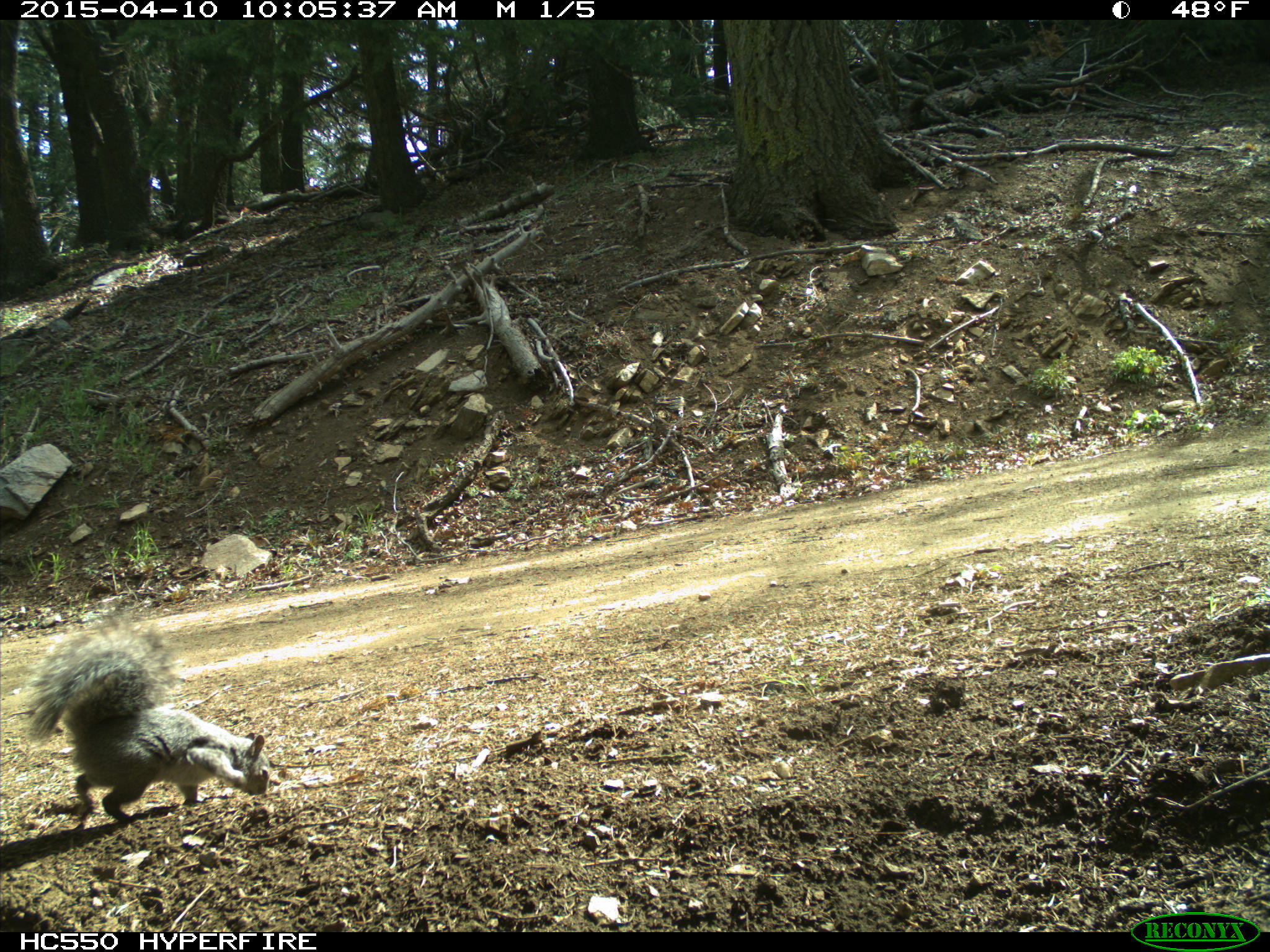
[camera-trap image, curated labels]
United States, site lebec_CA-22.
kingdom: Animalia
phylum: Chordata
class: Mammalia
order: Rodentia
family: Sciuridae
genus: Sciurus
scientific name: Sciurus carolinensis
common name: eastern gray squirrel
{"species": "Sciurus carolinensis (eastern gray squirrel)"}